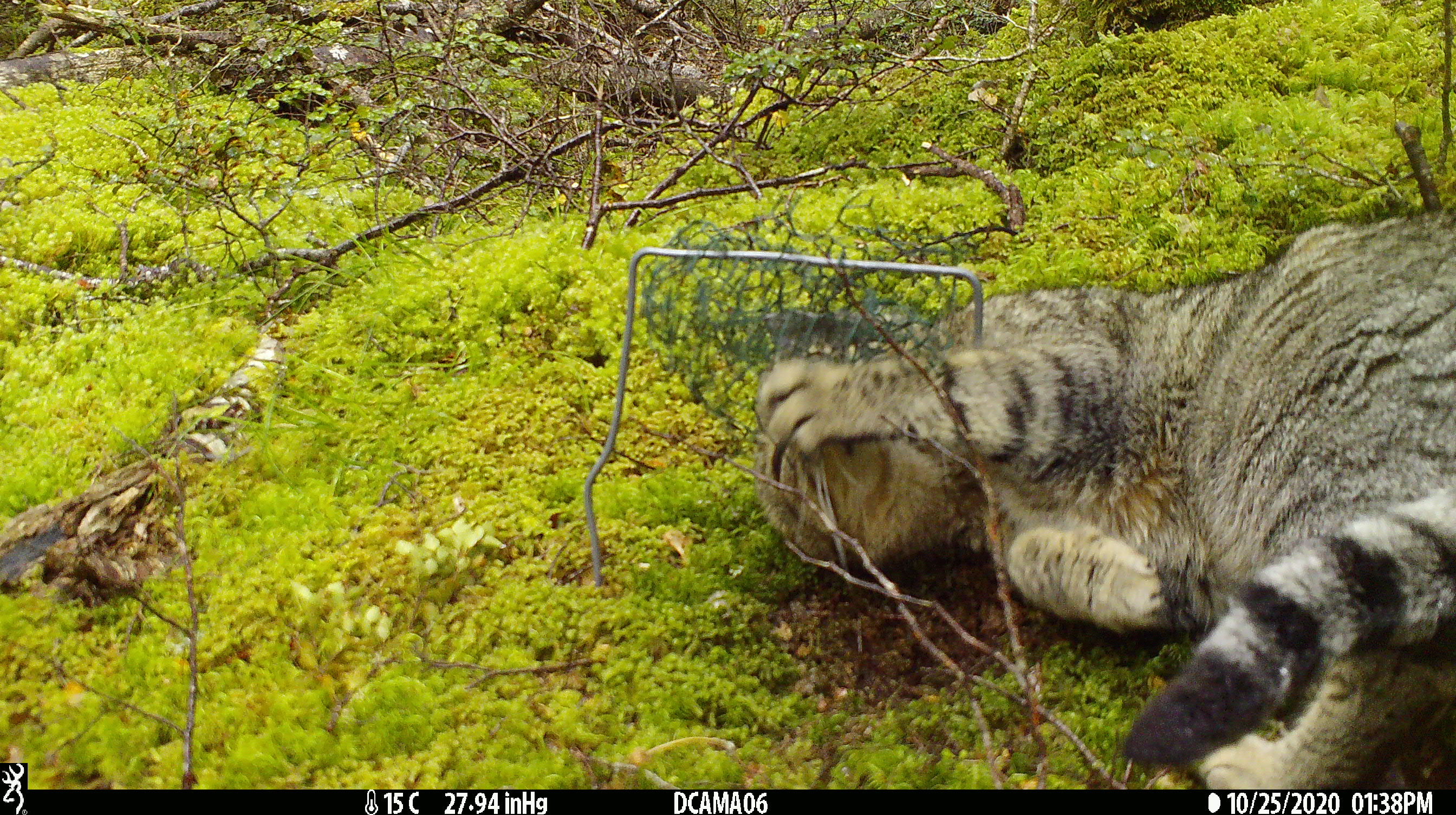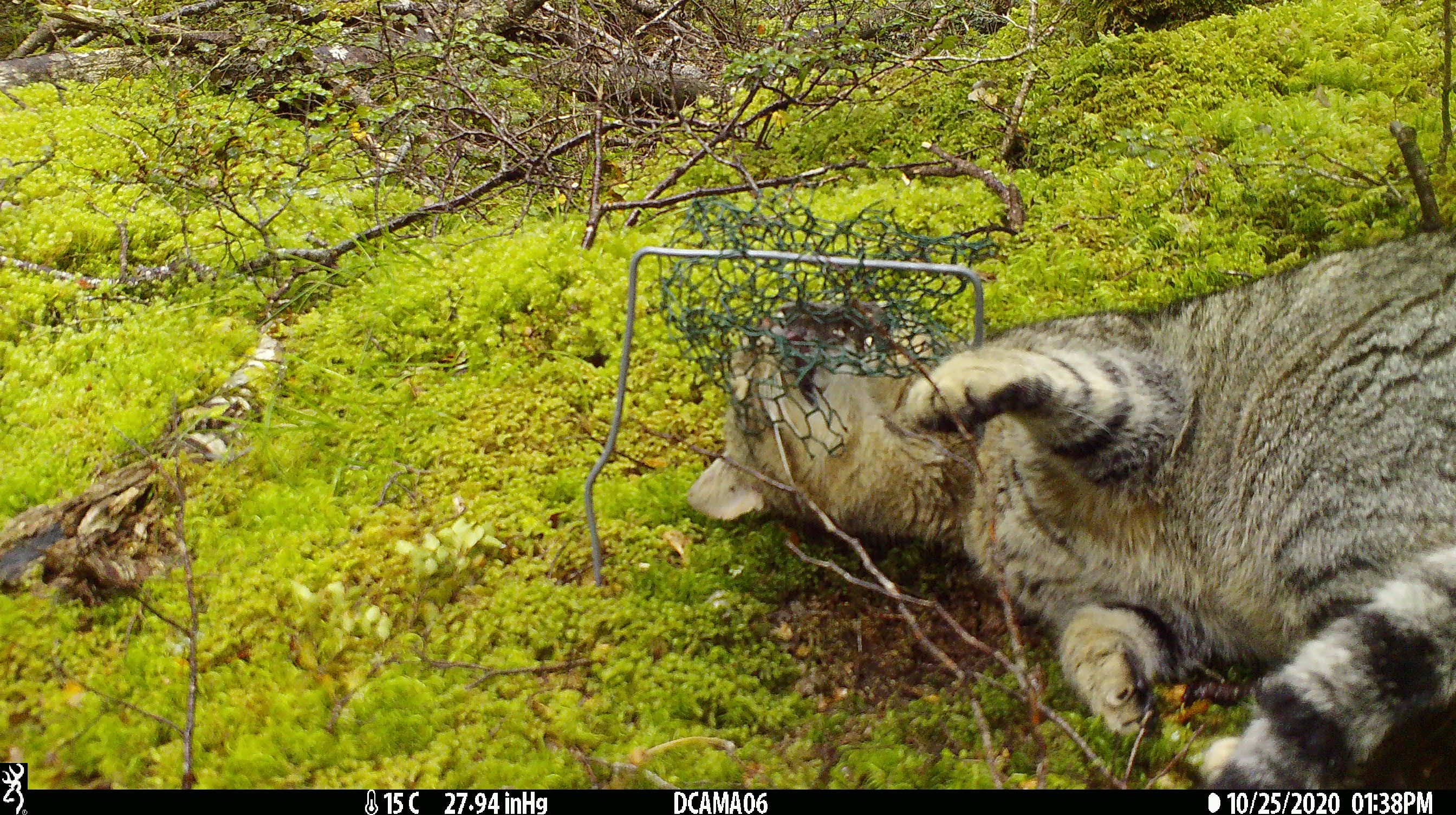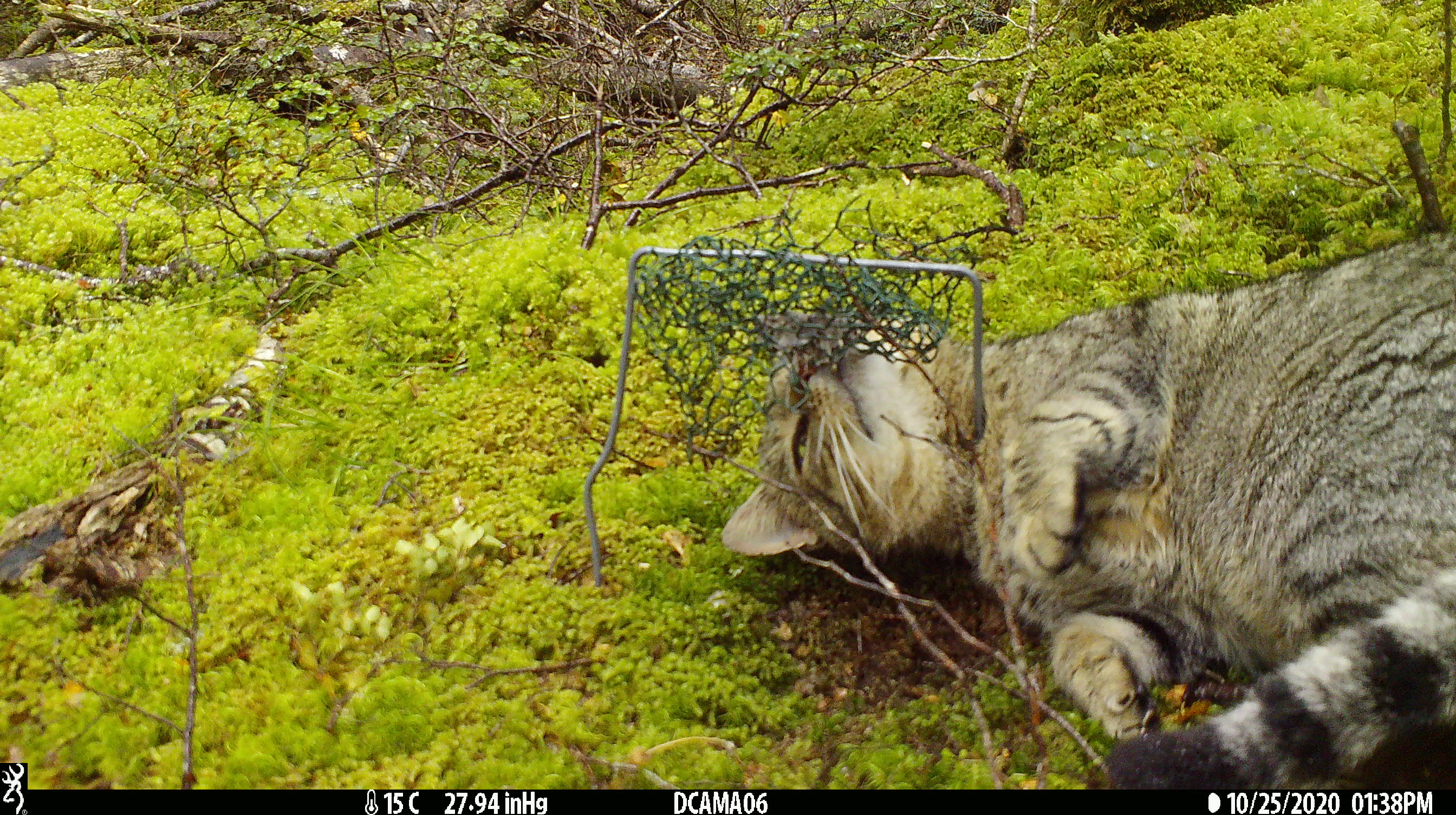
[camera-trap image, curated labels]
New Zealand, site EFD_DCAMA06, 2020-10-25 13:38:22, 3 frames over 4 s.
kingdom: Animalia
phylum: Chordata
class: Mammalia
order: Carnivora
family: Felidae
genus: Felis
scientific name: Felis catus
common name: domestic cat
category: cat